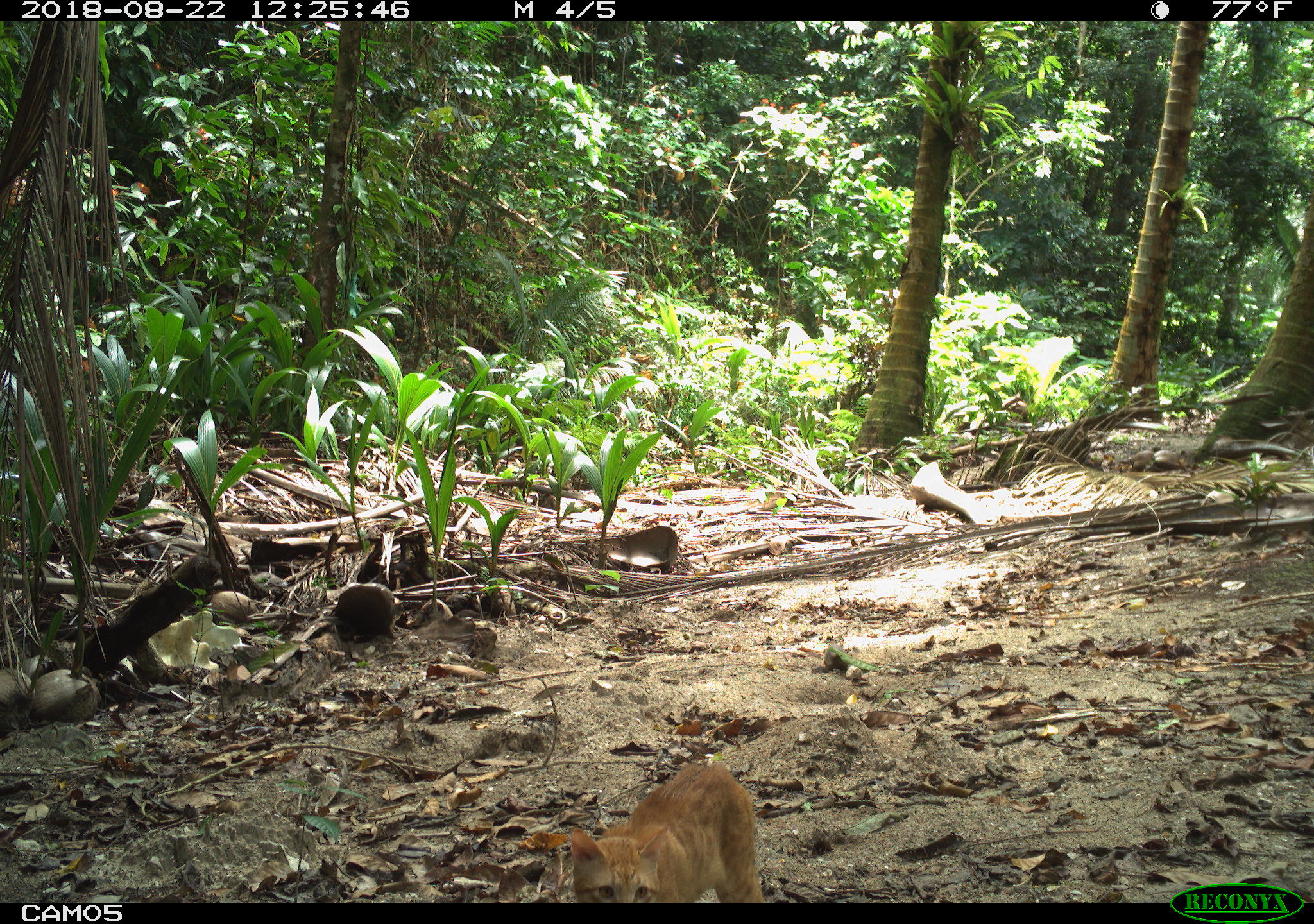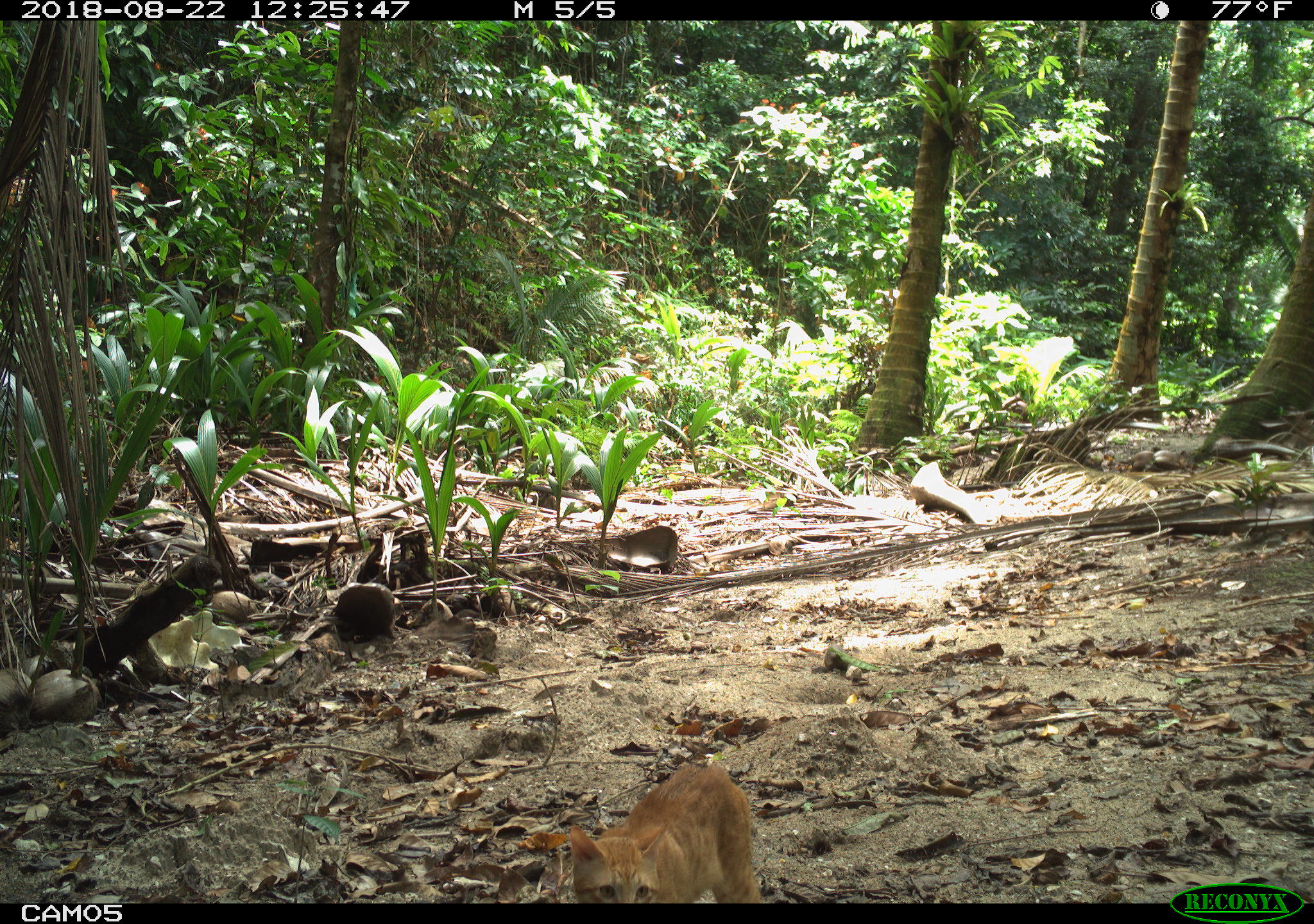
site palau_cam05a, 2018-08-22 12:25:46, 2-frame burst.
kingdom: Animalia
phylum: Chordata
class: Mammalia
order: Carnivora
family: Felidae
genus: Felis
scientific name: Felis catus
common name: cat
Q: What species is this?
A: Cat (Felis catus).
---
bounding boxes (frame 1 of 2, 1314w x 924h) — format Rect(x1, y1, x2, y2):
cat: Rect(551, 746, 787, 902)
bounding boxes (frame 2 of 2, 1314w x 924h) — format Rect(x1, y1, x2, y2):
cat: Rect(561, 757, 770, 902)